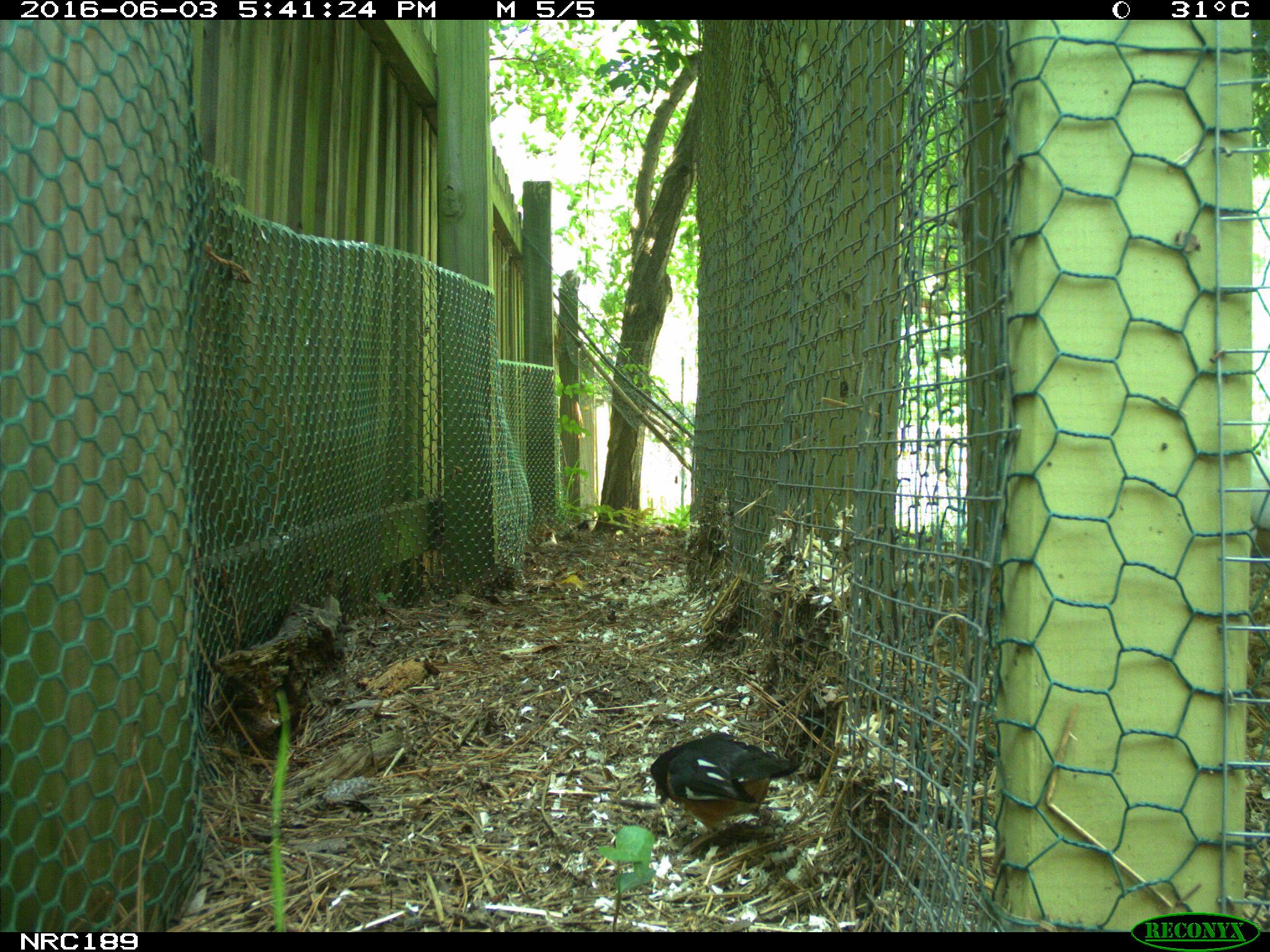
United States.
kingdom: Animalia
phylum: Chordata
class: Aves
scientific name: Aves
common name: bird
Bird (Aves).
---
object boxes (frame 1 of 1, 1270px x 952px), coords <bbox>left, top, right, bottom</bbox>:
Bird: <bbox>640, 729, 808, 845</bbox>